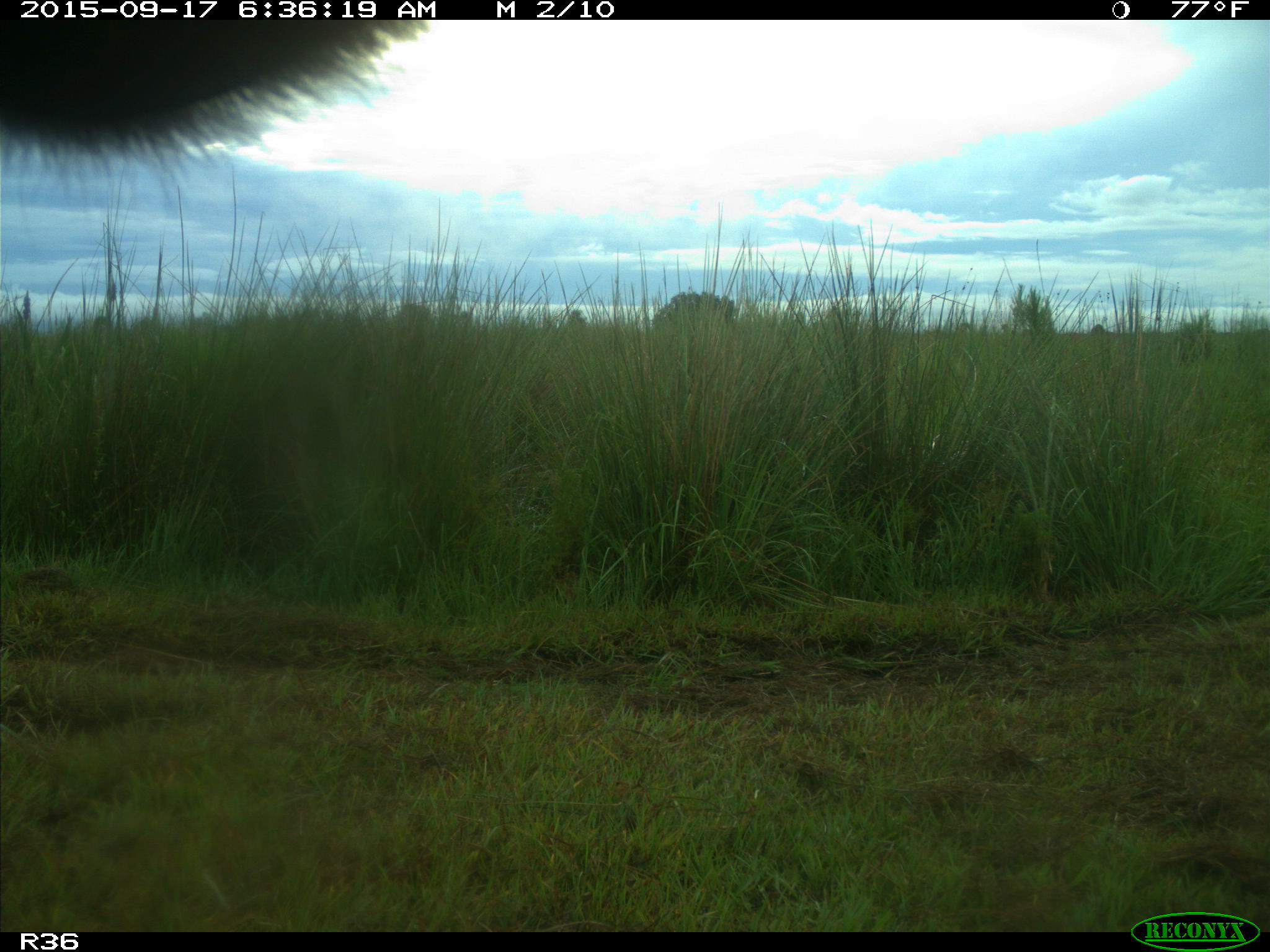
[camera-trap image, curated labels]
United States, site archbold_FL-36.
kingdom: Animalia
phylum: Chordata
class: Mammalia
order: Artiodactyla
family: Bovidae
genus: Bos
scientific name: Bos taurus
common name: domestic cow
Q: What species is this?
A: Bos taurus (domestic cow).